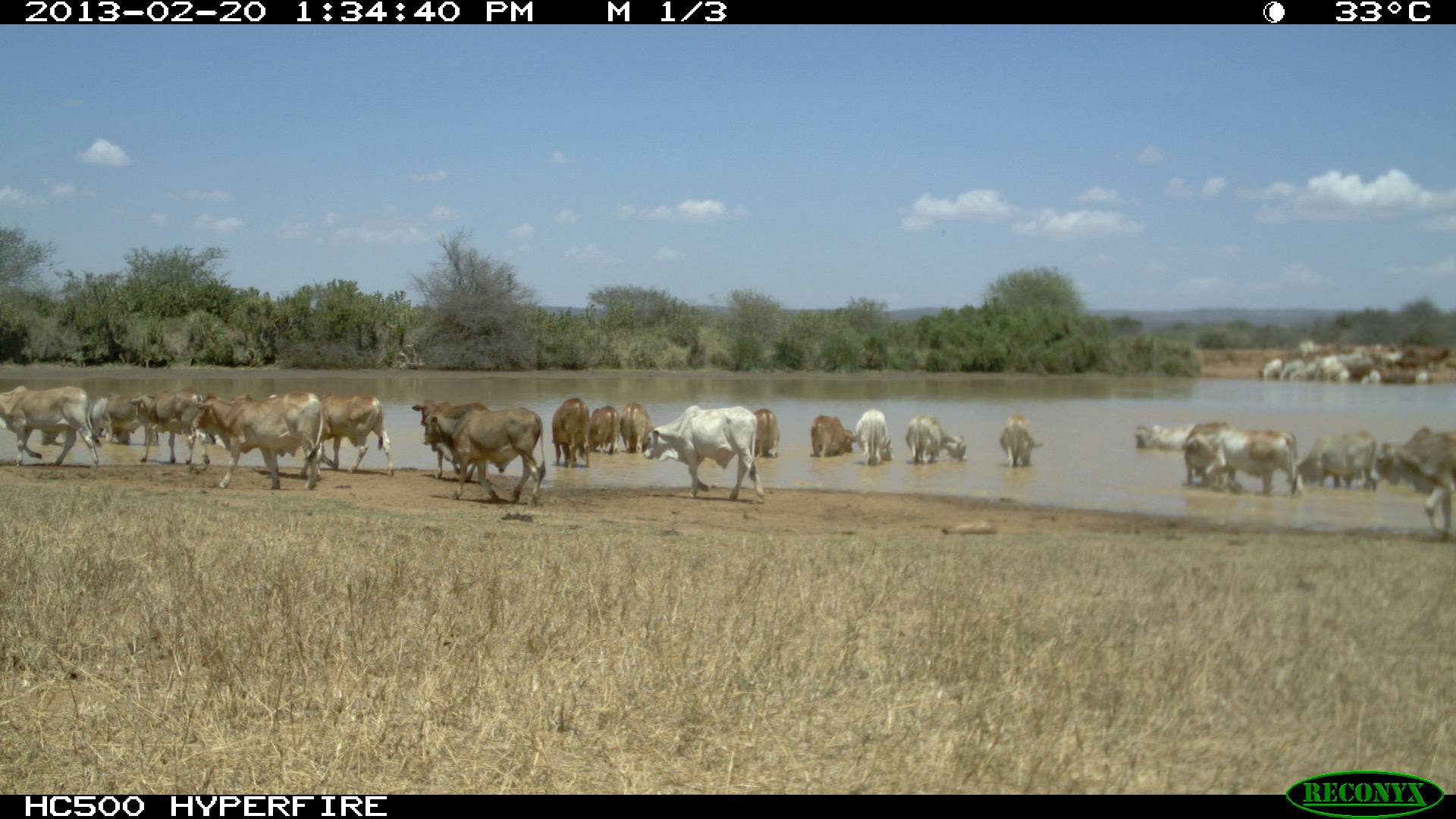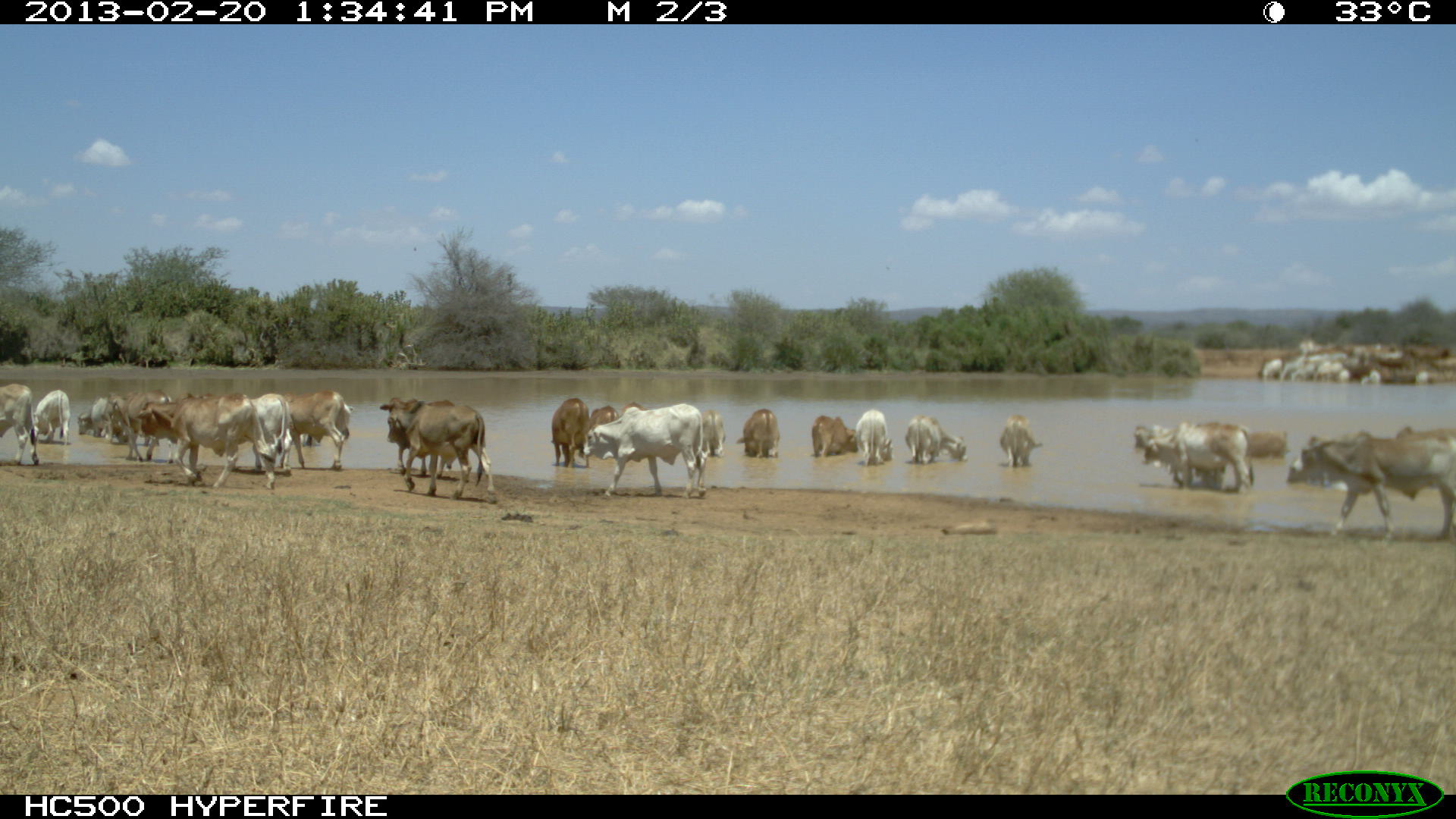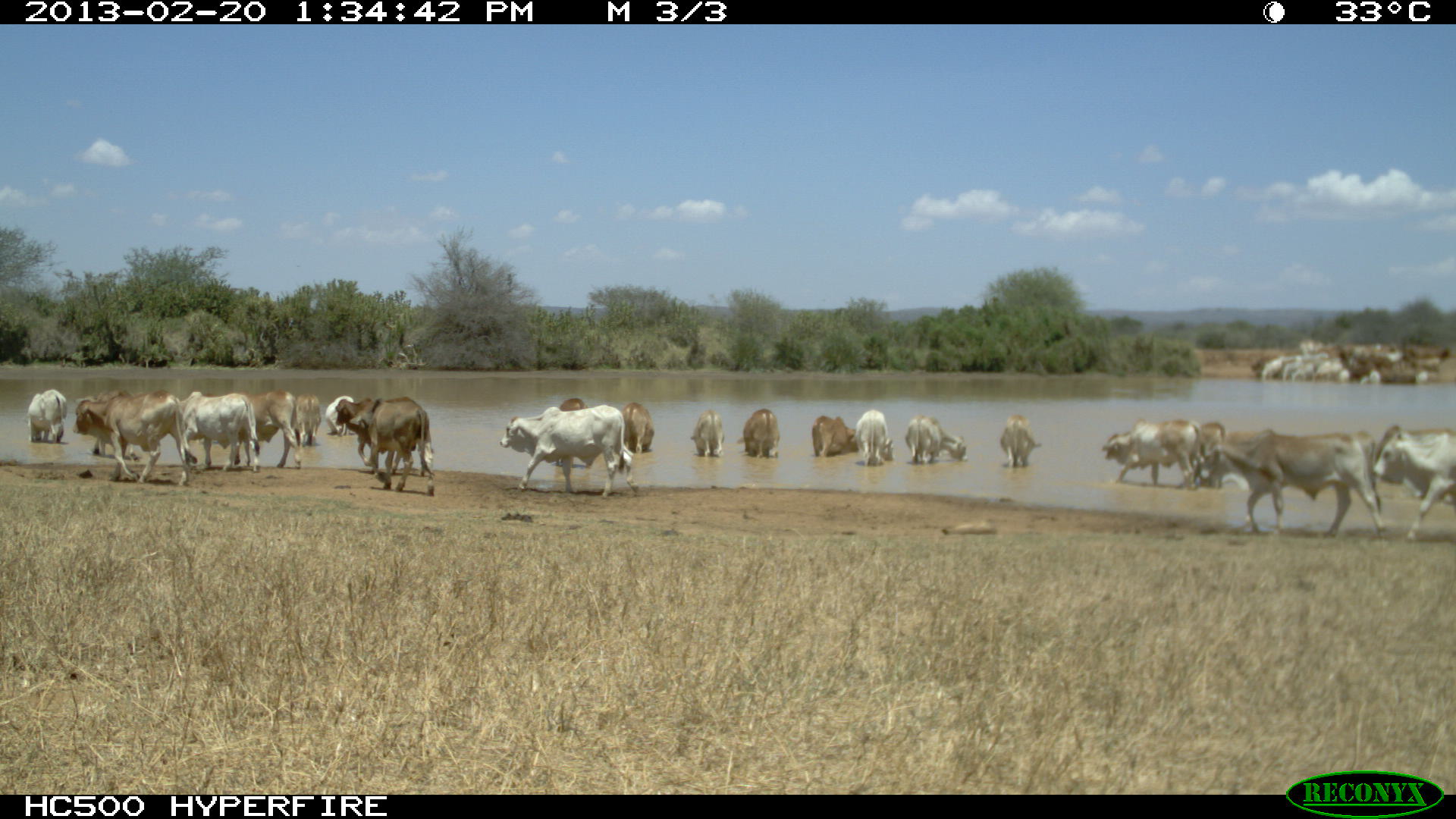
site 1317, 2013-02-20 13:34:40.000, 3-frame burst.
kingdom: Animalia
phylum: Chordata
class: Mammalia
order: Artiodactyla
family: Bovidae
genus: Bos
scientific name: Bos taurus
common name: domestic cattle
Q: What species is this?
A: Bos taurus (domestic cattle).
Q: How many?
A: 11.